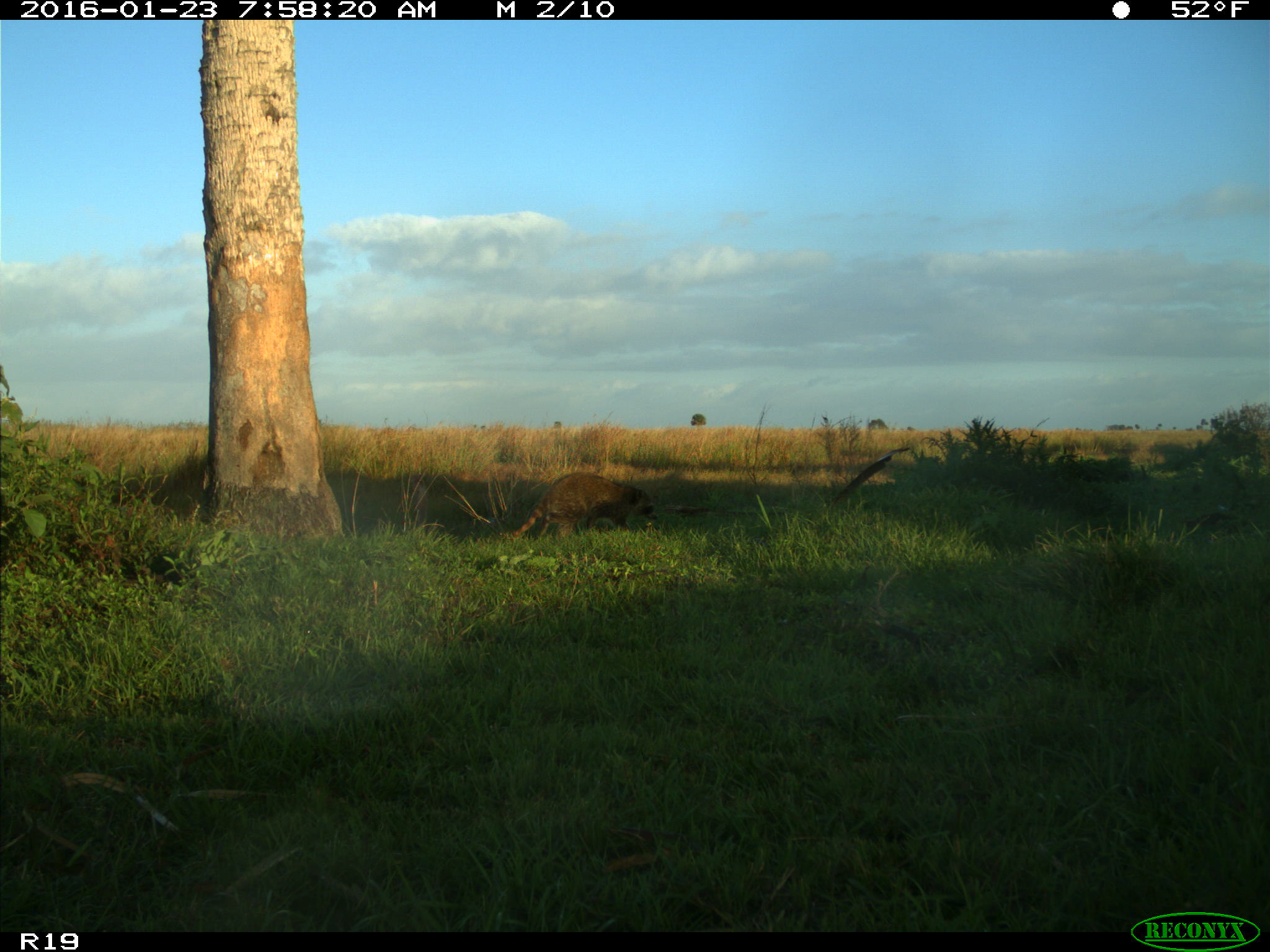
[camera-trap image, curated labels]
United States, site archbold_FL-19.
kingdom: Animalia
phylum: Chordata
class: Mammalia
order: Carnivora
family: Procyonidae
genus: Procyon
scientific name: Procyon lotor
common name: common raccoon